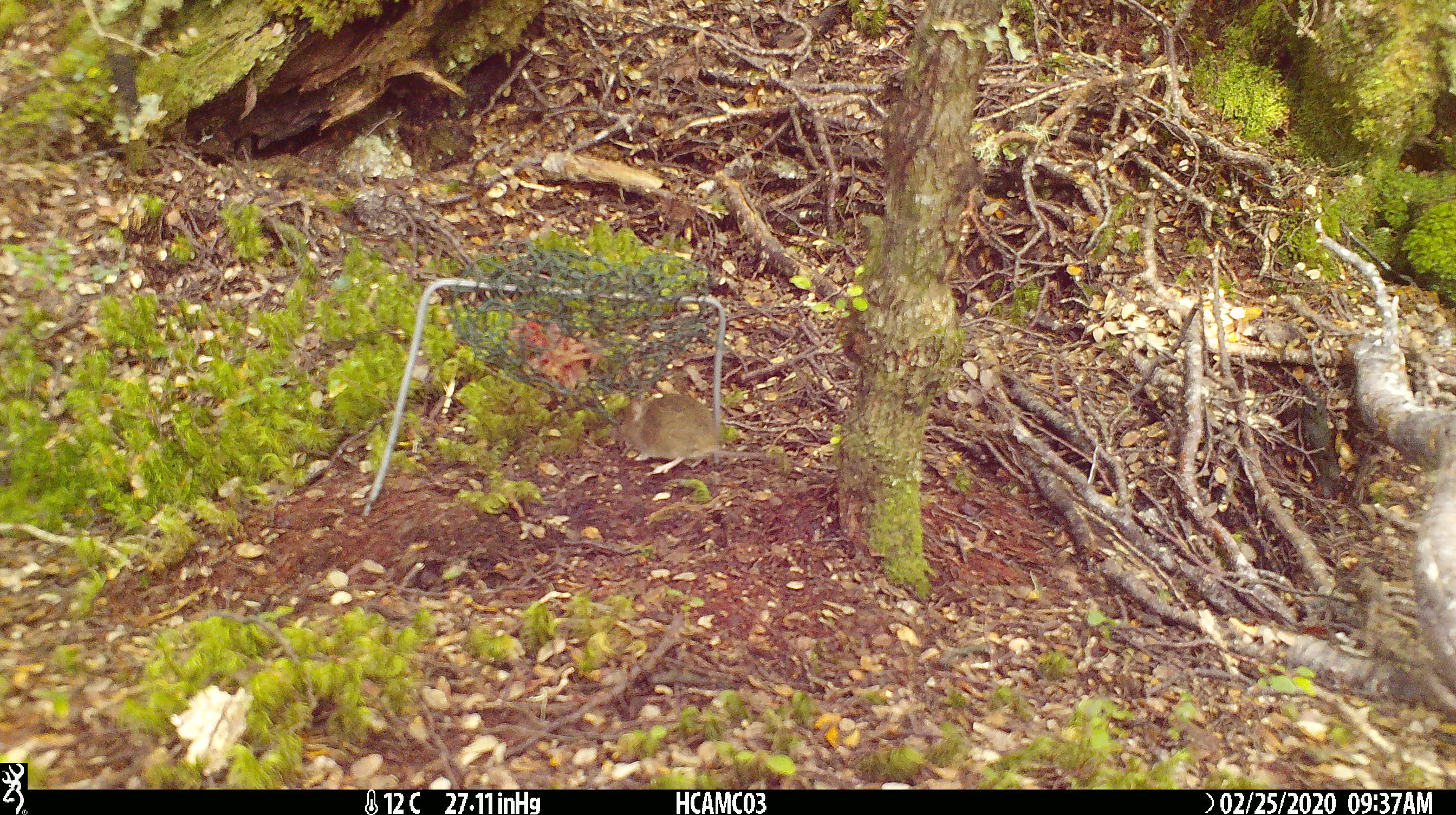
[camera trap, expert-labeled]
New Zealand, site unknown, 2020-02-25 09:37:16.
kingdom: Animalia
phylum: Chordata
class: Mammalia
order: Rodentia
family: Muridae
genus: Mus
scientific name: Mus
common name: mouse